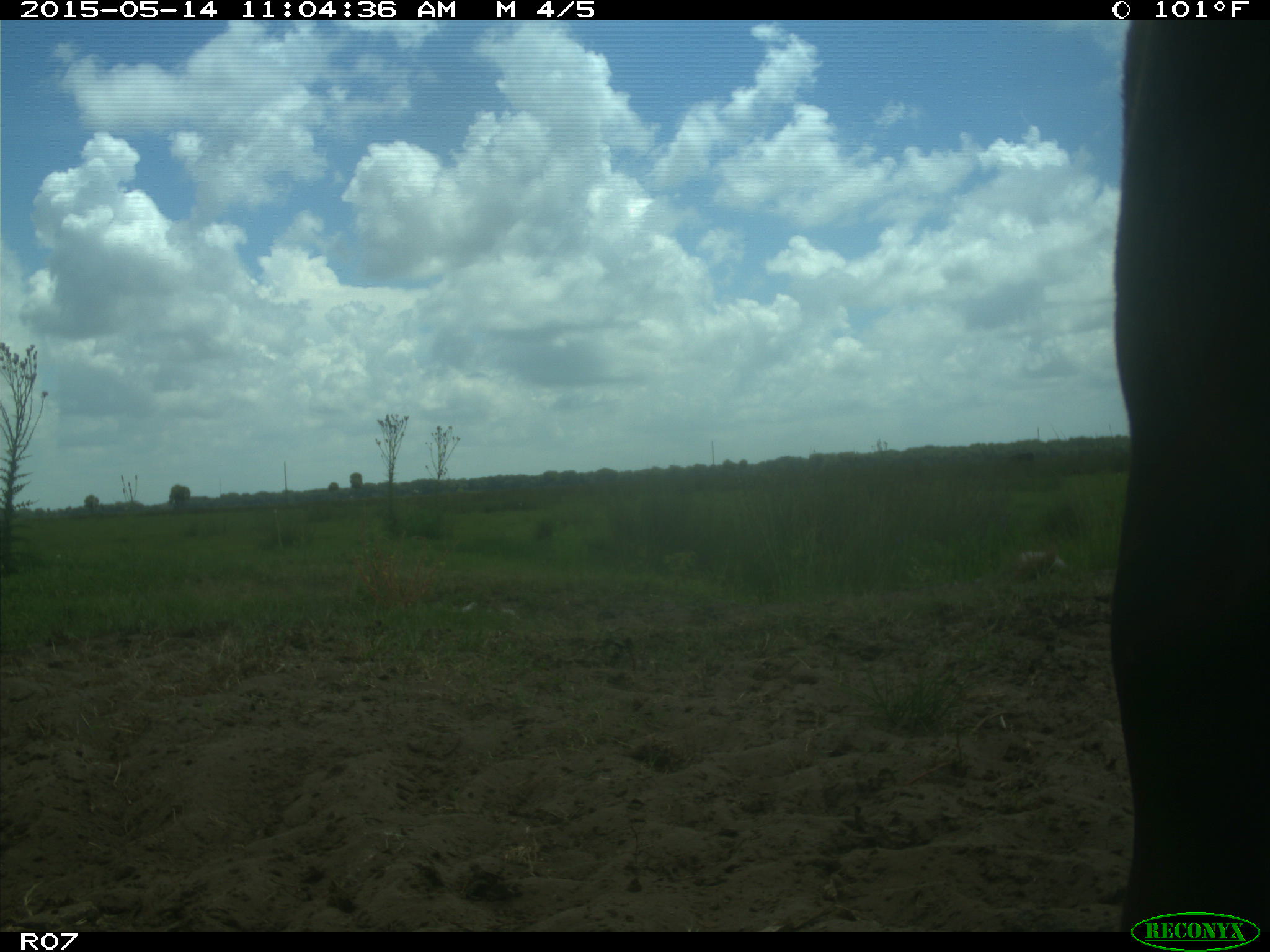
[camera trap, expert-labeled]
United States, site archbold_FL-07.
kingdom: Animalia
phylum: Chordata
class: Mammalia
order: Artiodactyla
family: Bovidae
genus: Bos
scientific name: Bos taurus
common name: domestic cow